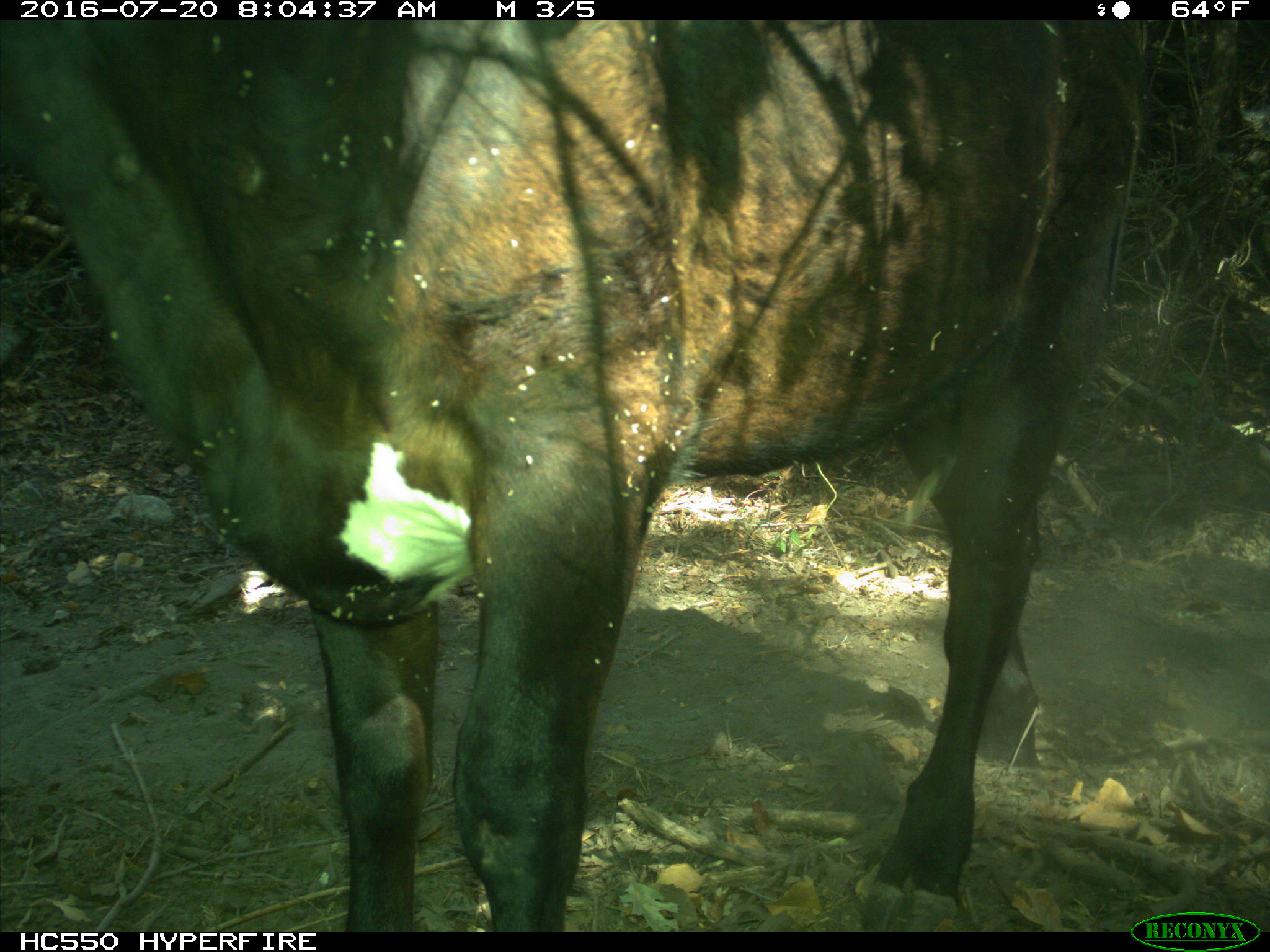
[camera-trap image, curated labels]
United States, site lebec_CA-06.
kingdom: Animalia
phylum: Chordata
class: Mammalia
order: Artiodactyla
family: Bovidae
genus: Bos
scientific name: Bos taurus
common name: domestic cow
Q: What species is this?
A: Bos taurus (domestic cow).